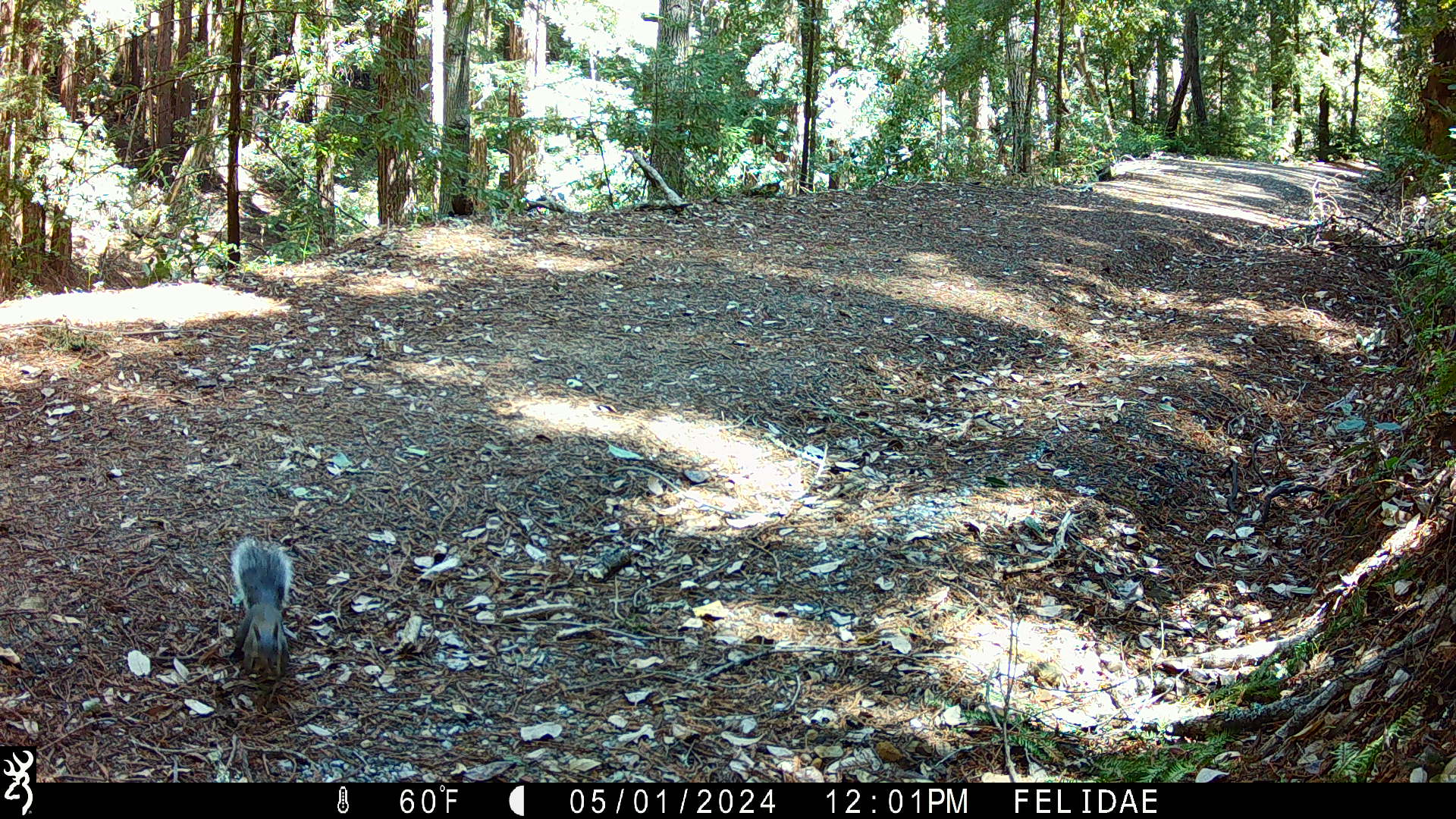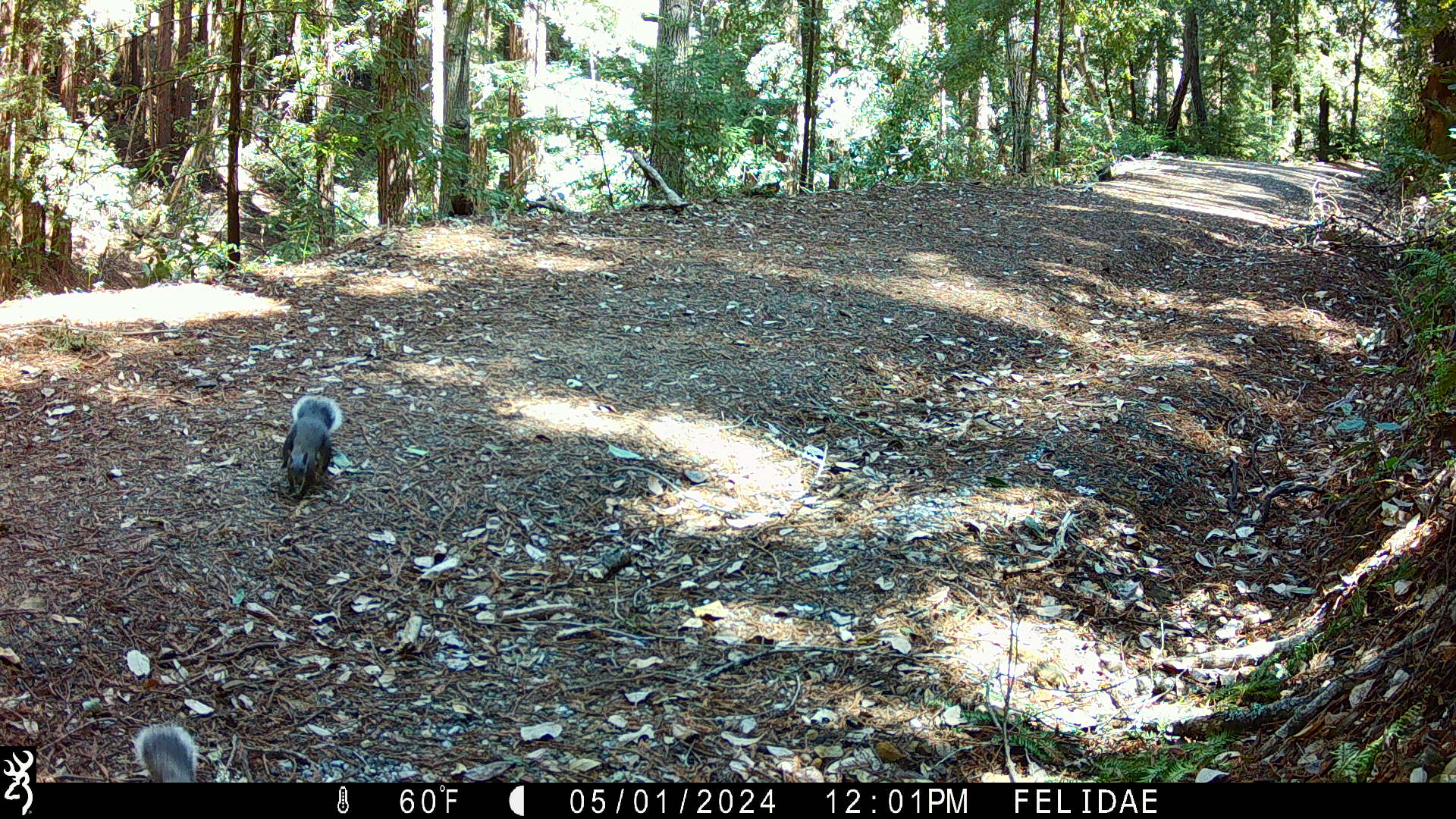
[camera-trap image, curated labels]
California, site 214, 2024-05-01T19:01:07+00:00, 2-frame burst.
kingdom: Animalia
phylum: Chordata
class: Mammalia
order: Rodentia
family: Sciuridae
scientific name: Sciuridae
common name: squirrel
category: unknown squirrel